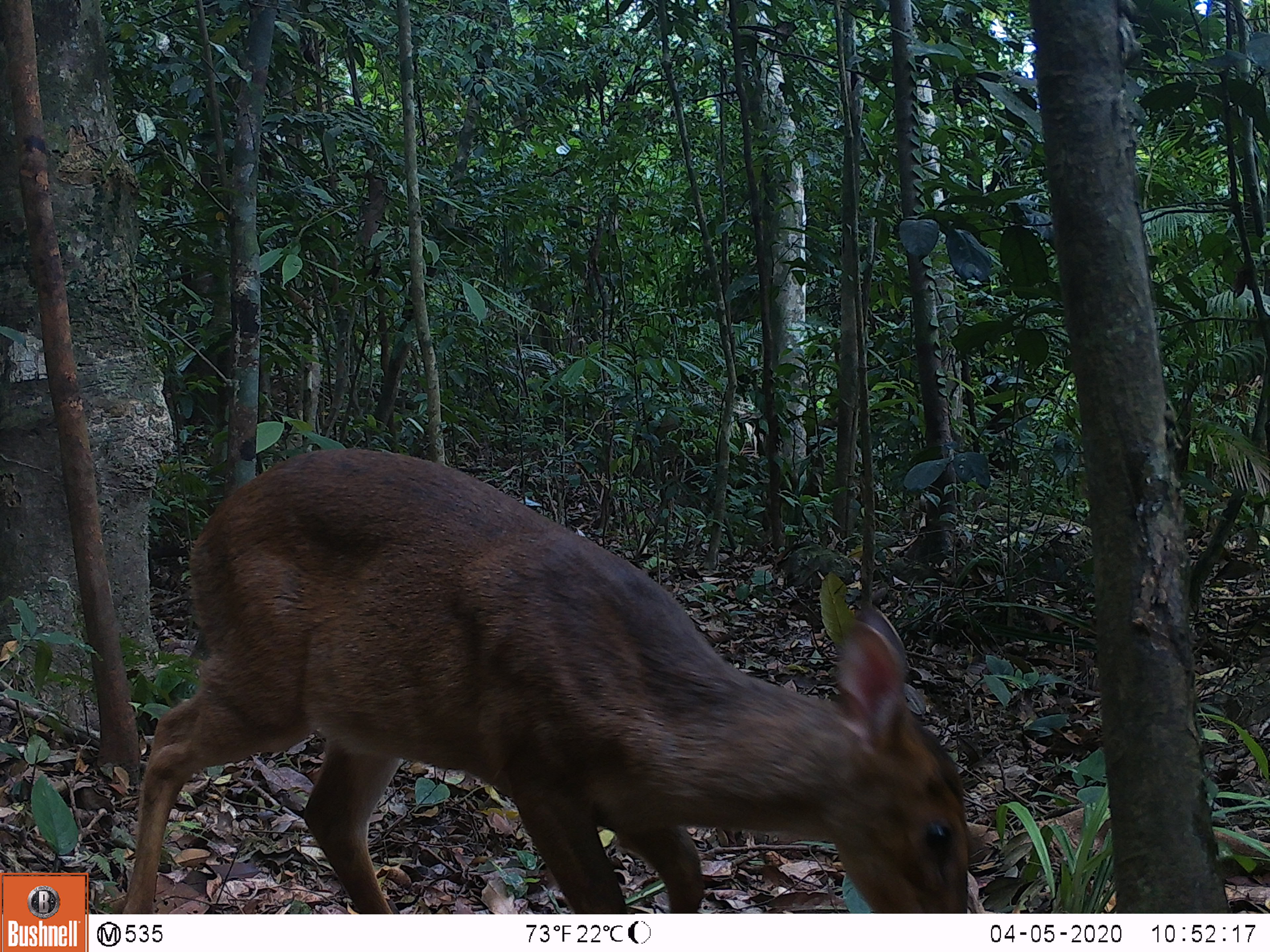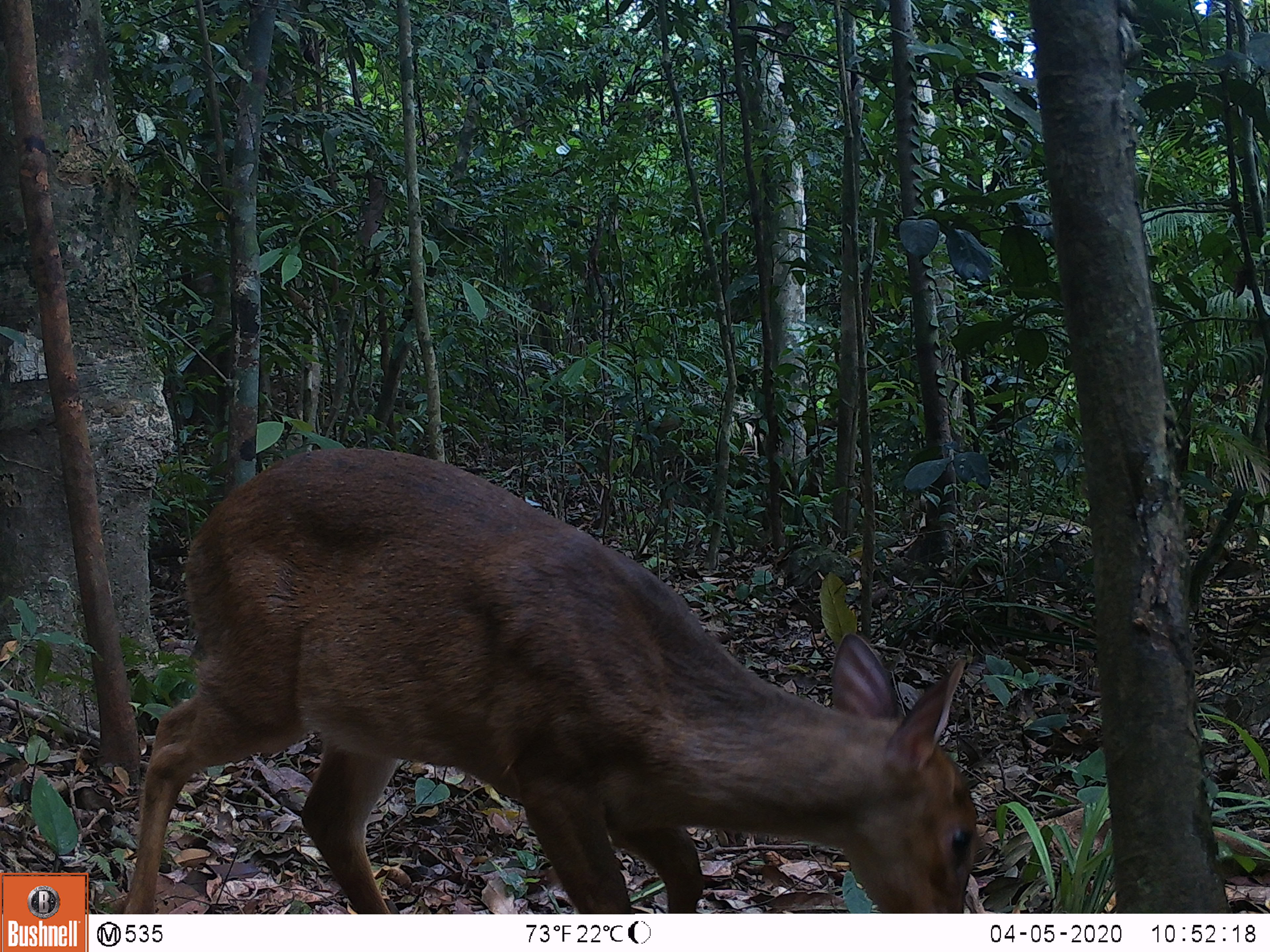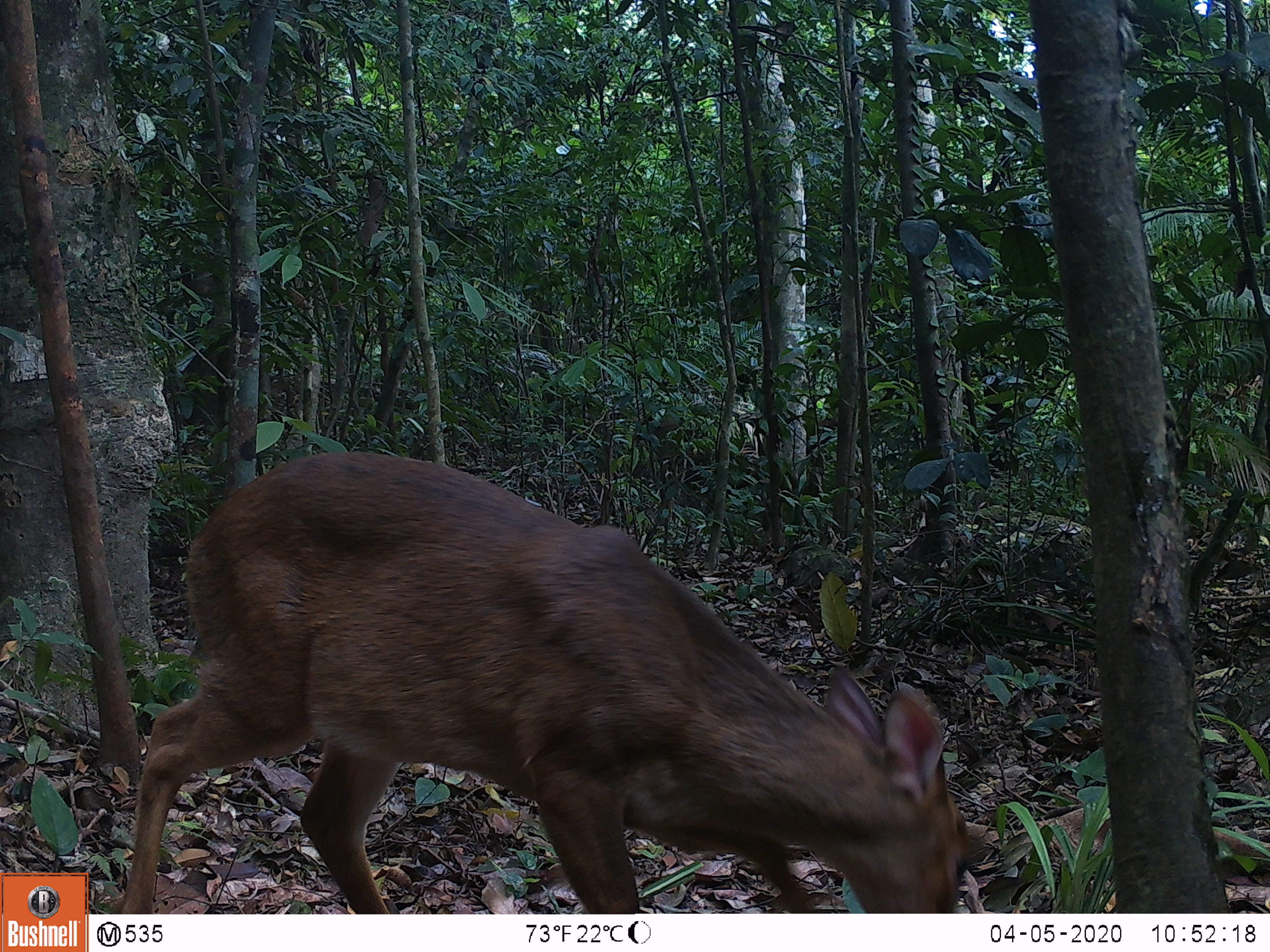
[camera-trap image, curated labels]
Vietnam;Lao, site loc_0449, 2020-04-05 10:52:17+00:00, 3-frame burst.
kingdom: Animalia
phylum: Chordata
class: Mammalia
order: Artiodactyla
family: Cervidae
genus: Muntiacus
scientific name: Muntiacus vuquangensis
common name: large-antlered muntjac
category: large antlered muntjac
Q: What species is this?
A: Large antlered muntjac (large-antlered muntjac) (Muntiacus vuquangensis).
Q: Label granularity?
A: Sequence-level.